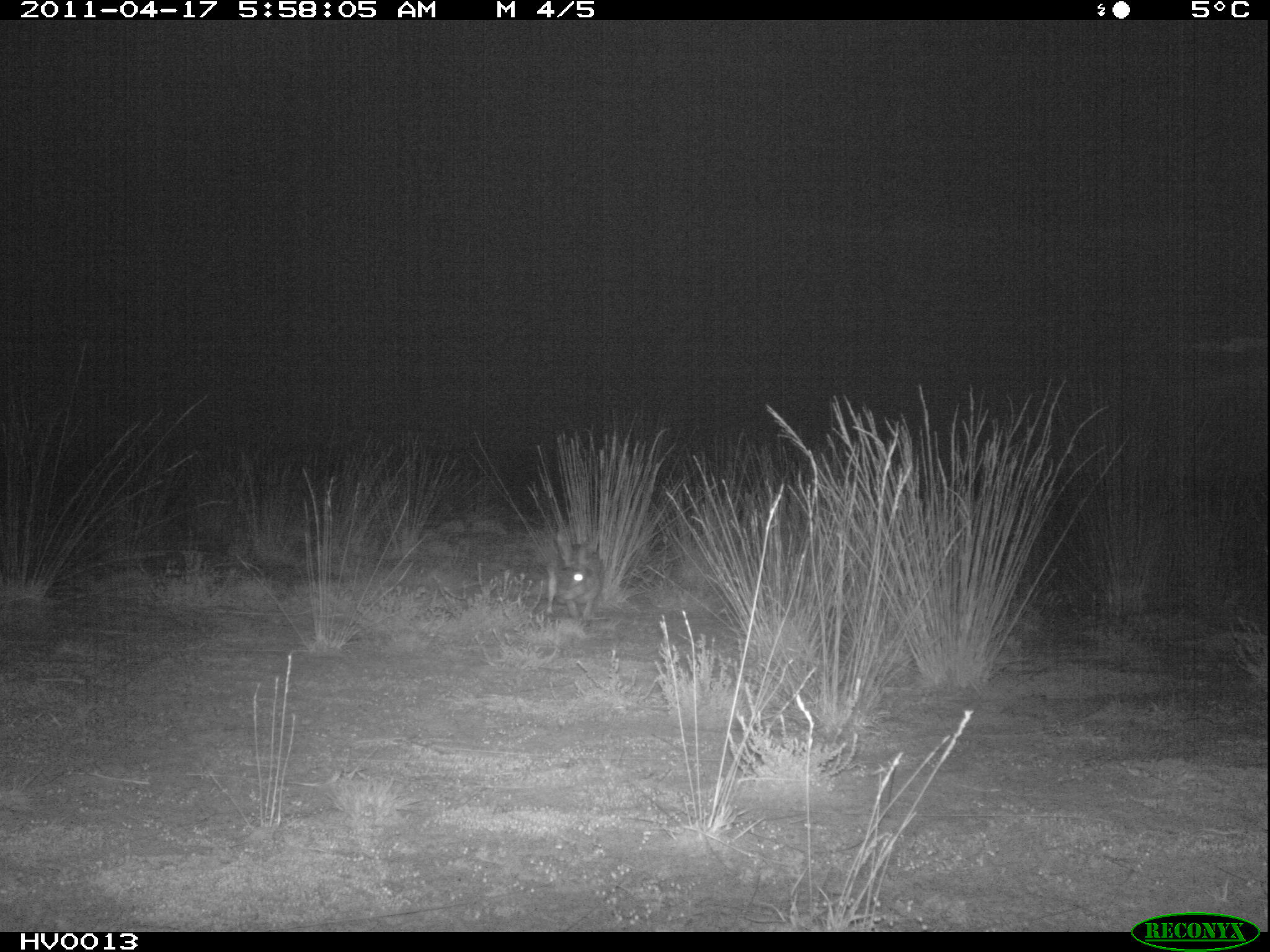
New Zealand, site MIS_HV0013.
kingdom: Animalia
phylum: Chordata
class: Mammalia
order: Lagomorpha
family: Leporidae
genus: Lepus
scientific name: Lepus europaeus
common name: brown hare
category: hare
Hare (brown hare) (Lepus europaeus).